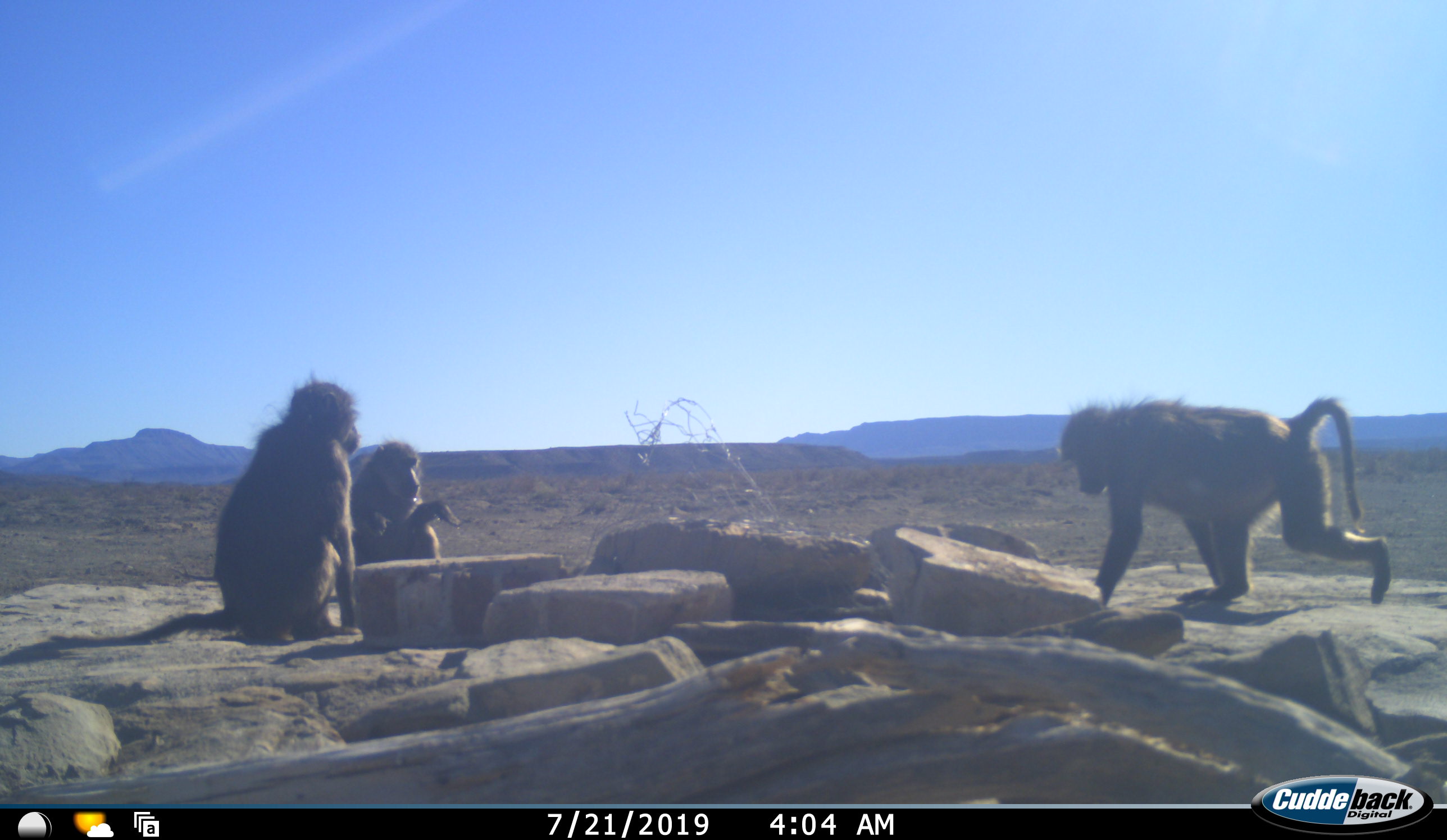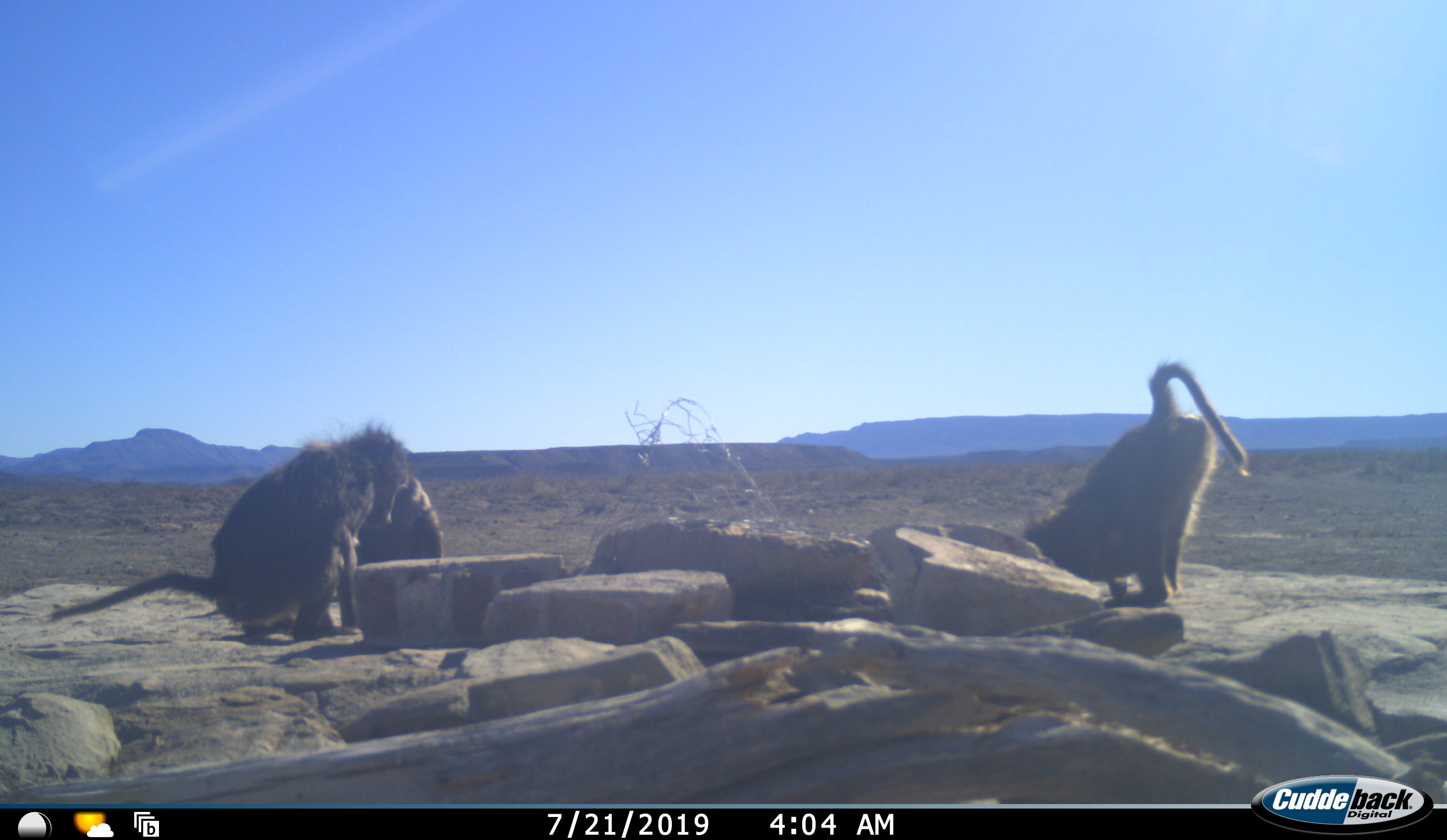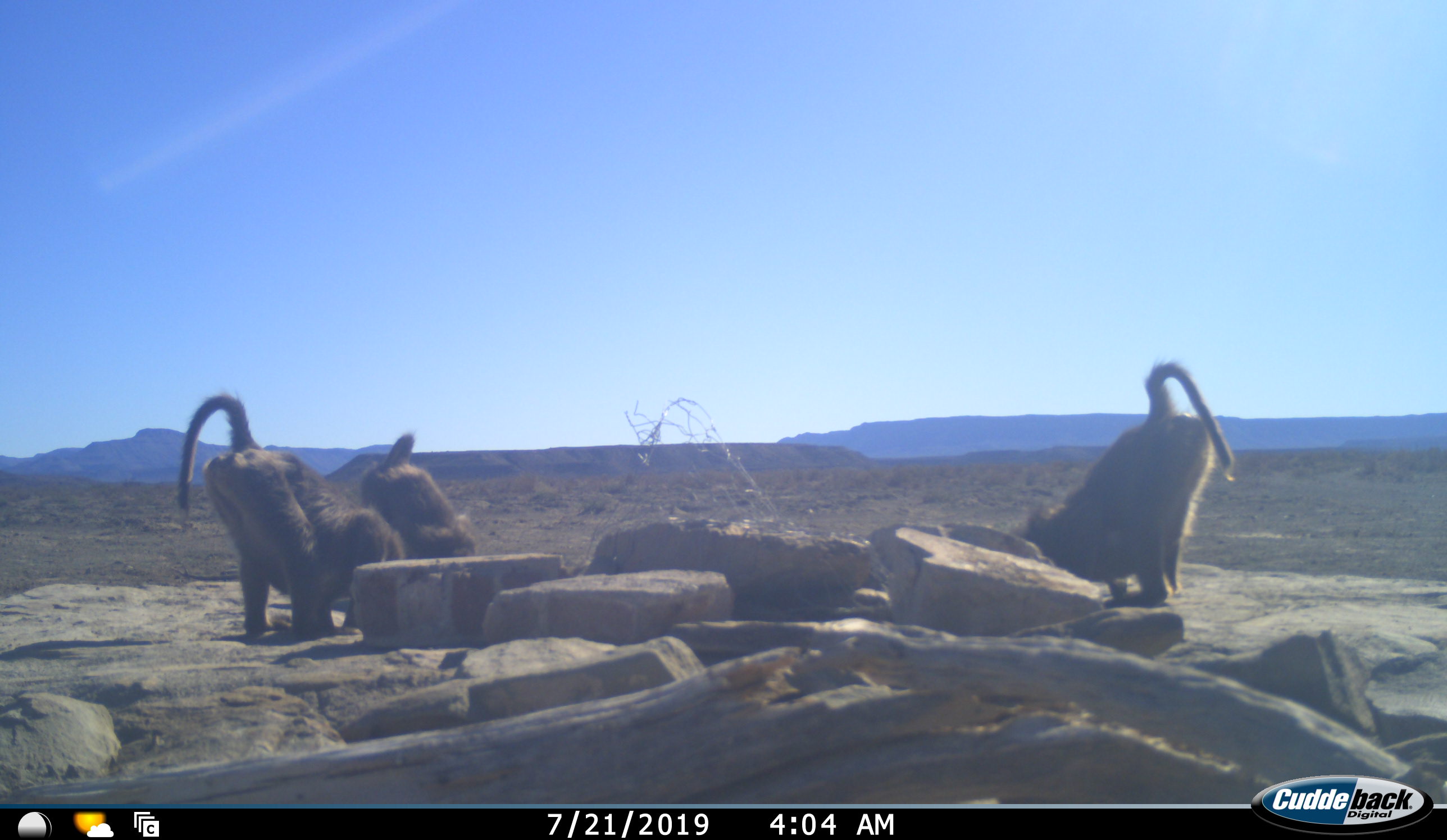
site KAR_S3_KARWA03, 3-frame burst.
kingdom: Animalia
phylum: Chordata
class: Mammalia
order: Primates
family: Cercopithecidae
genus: Papio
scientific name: Papio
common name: baboon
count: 3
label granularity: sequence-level